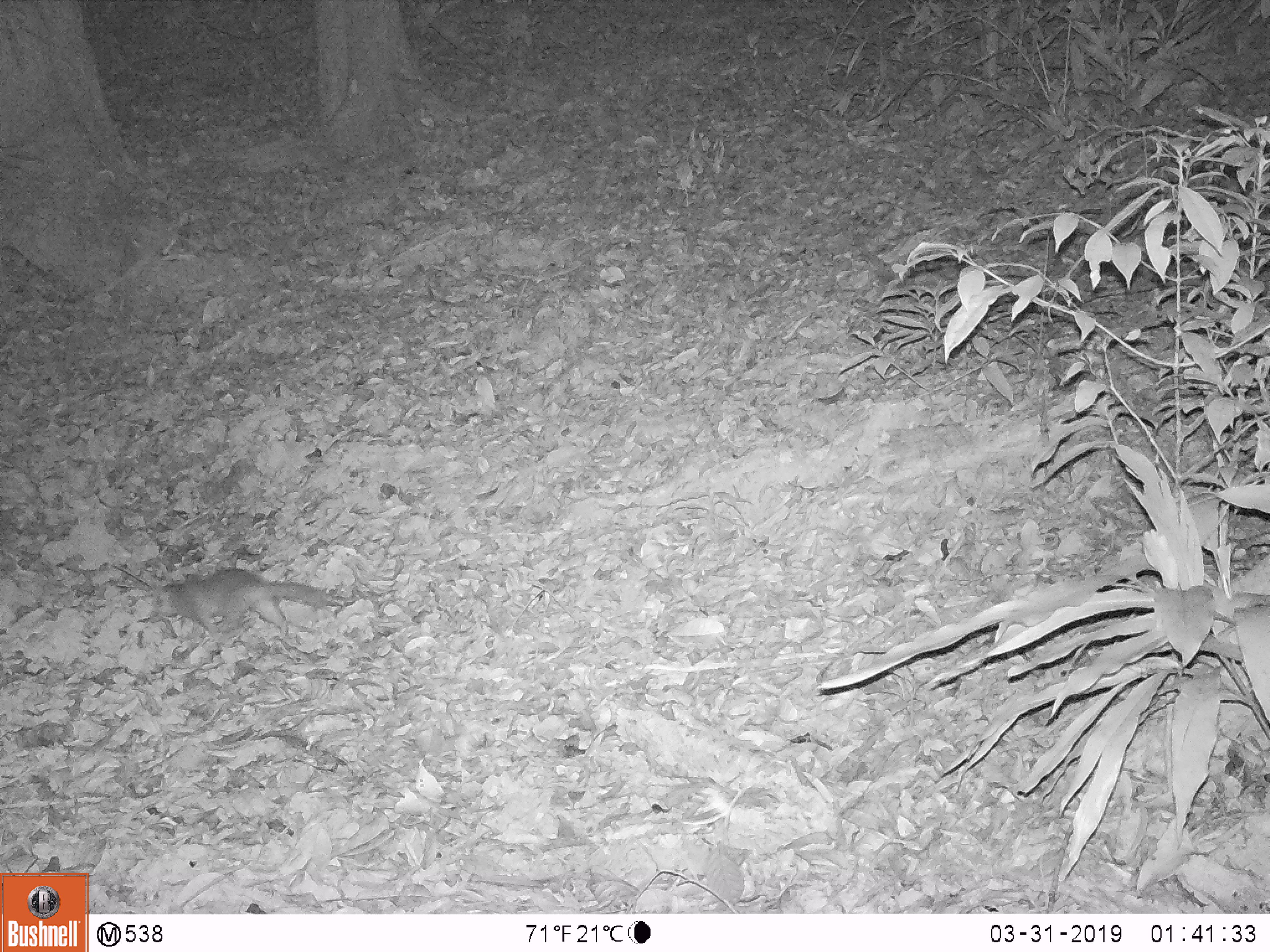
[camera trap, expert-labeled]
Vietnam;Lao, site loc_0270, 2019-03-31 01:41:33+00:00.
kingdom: Animalia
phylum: Chordata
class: Mammalia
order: Carnivora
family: Mustelidae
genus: Melogale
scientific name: Melogale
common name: ferret badger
Ferret badger (Melogale). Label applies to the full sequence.